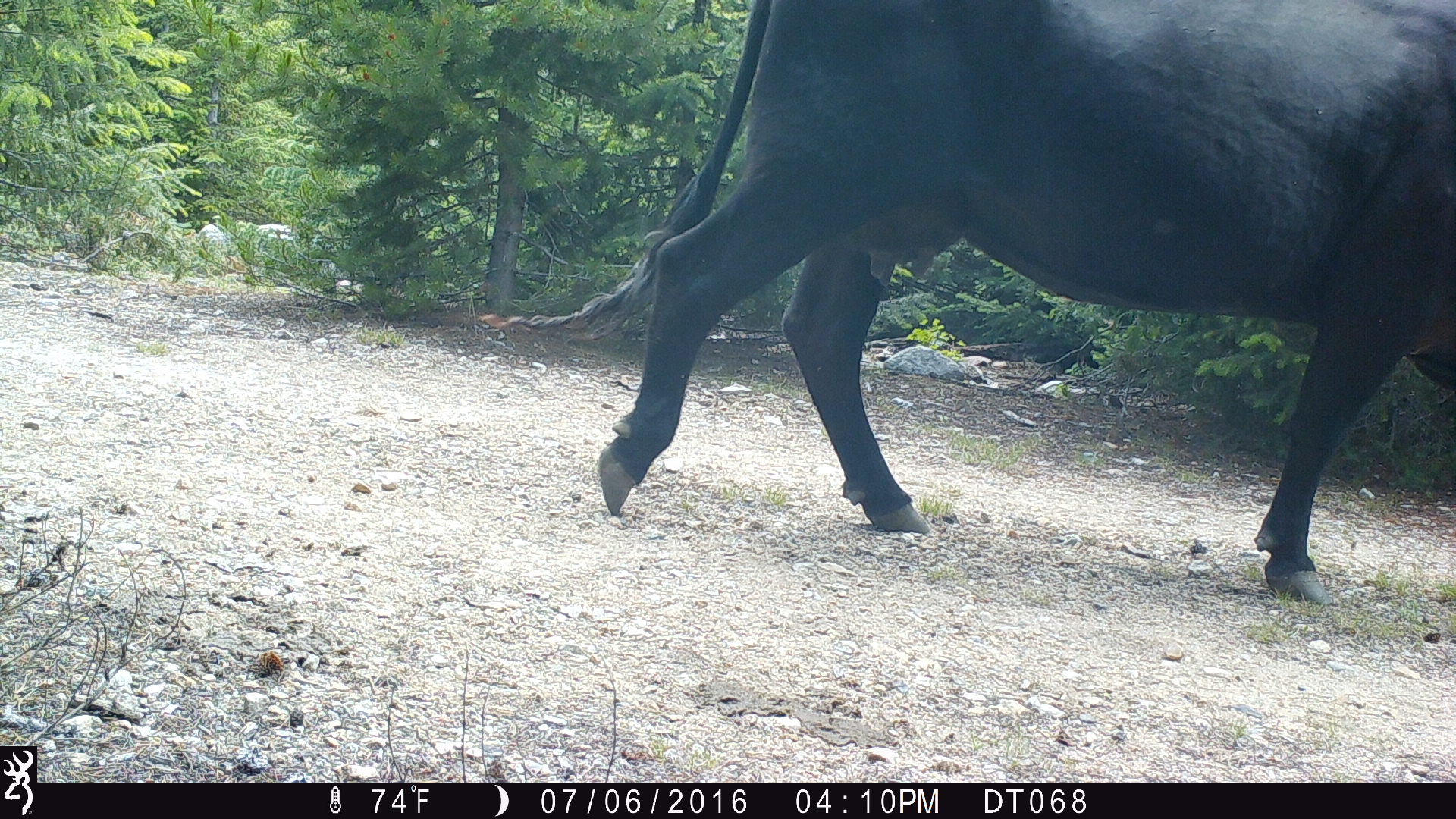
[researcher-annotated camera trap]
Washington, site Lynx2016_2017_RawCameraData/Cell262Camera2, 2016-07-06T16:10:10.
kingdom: Animalia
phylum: Chordata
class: Mammalia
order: Artiodactyla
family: Bovidae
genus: Bos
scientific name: Bos taurus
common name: domestic cattle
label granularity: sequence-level